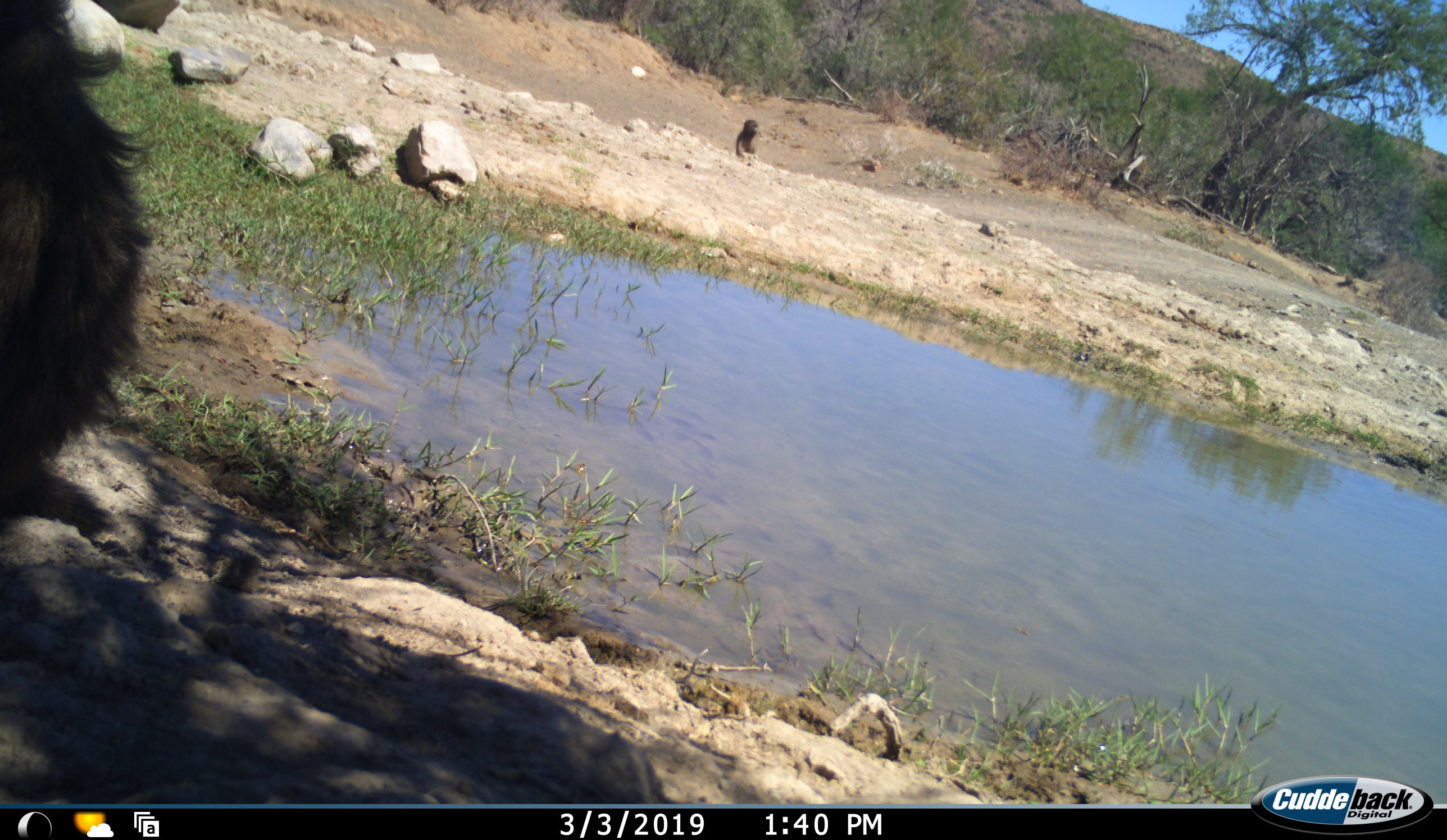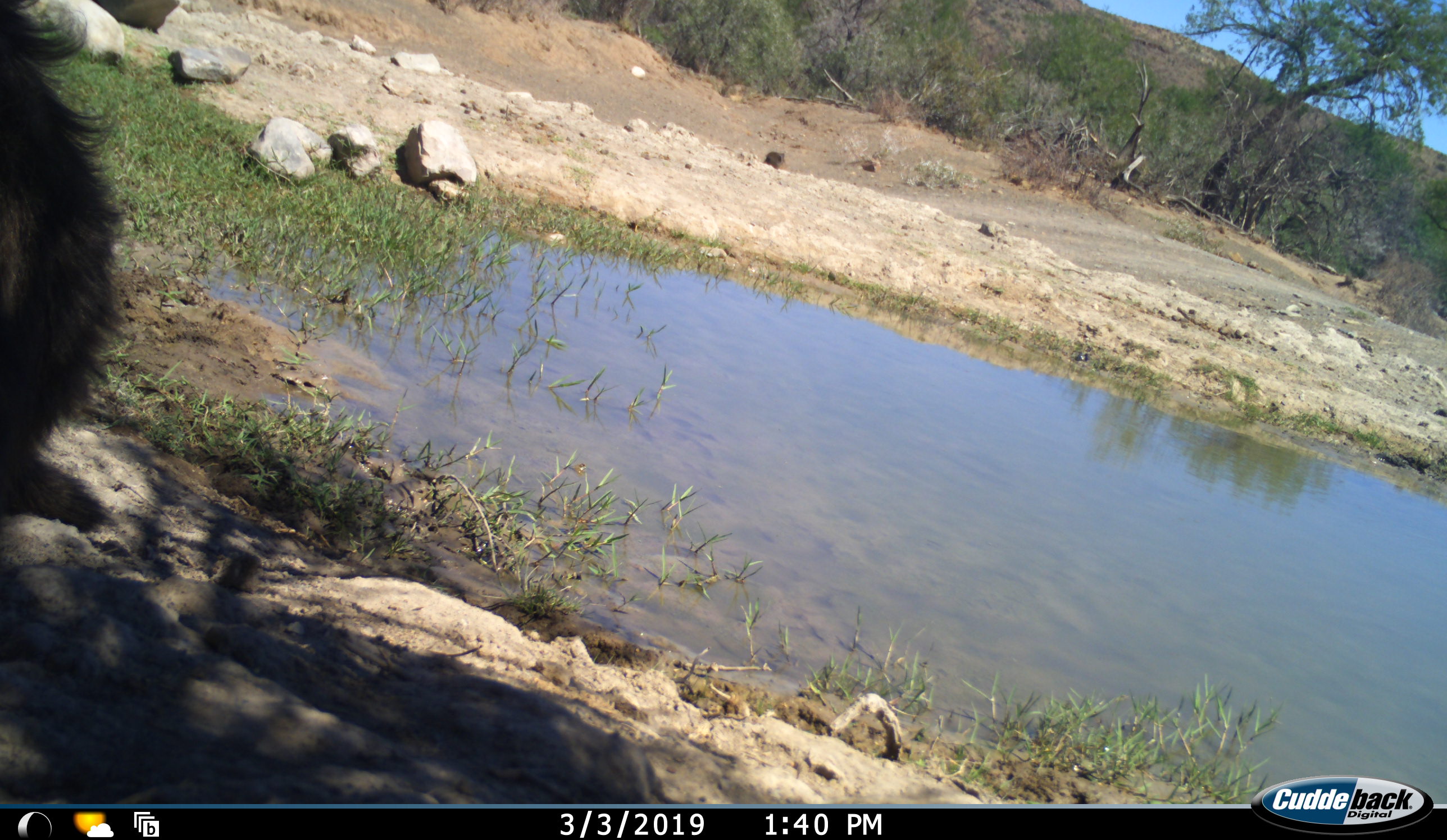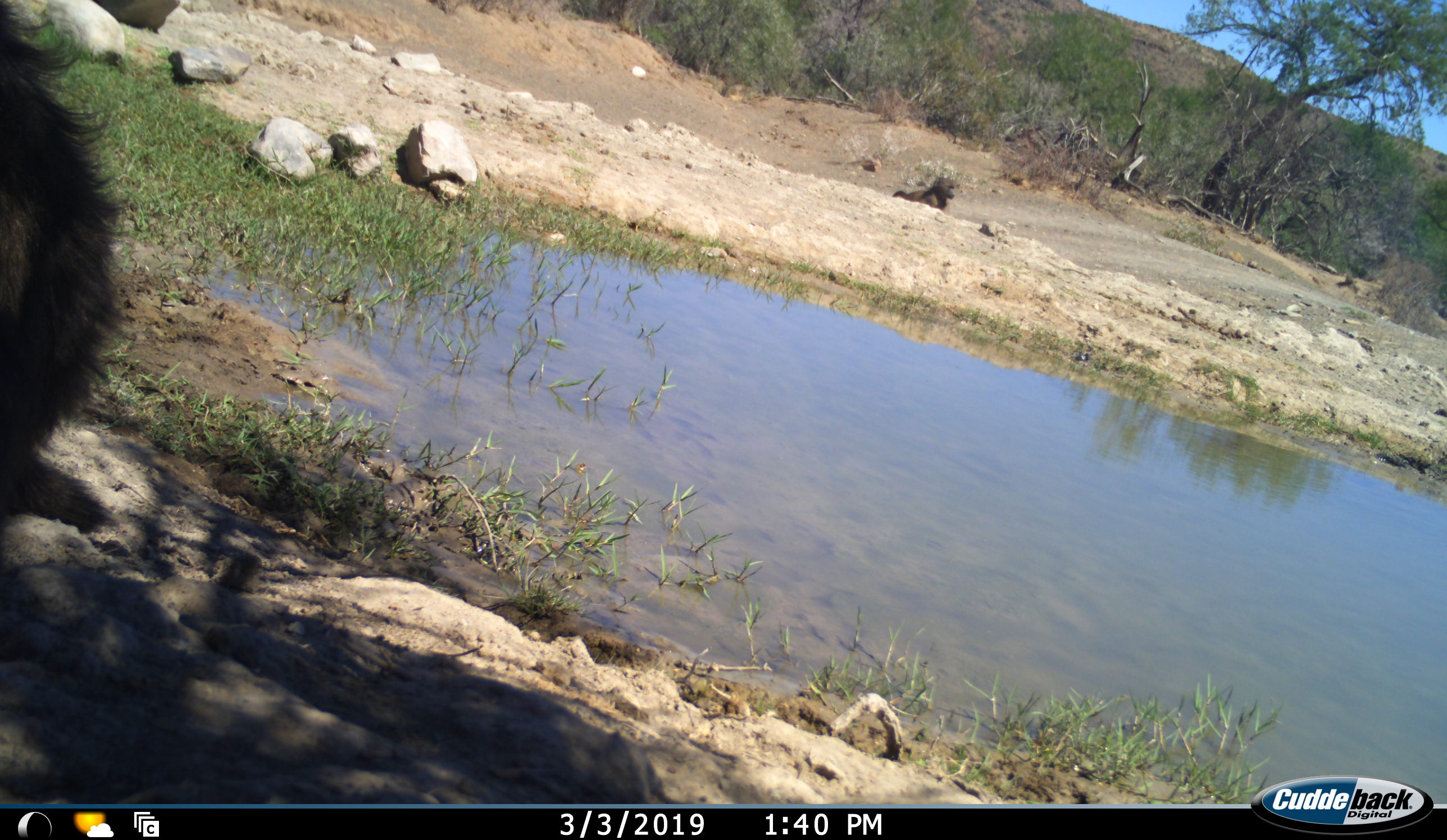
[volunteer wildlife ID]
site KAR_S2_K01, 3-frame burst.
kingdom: Animalia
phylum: Chordata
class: Mammalia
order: Primates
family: Cercopithecidae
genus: Papio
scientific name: Papio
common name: baboon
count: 2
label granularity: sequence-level